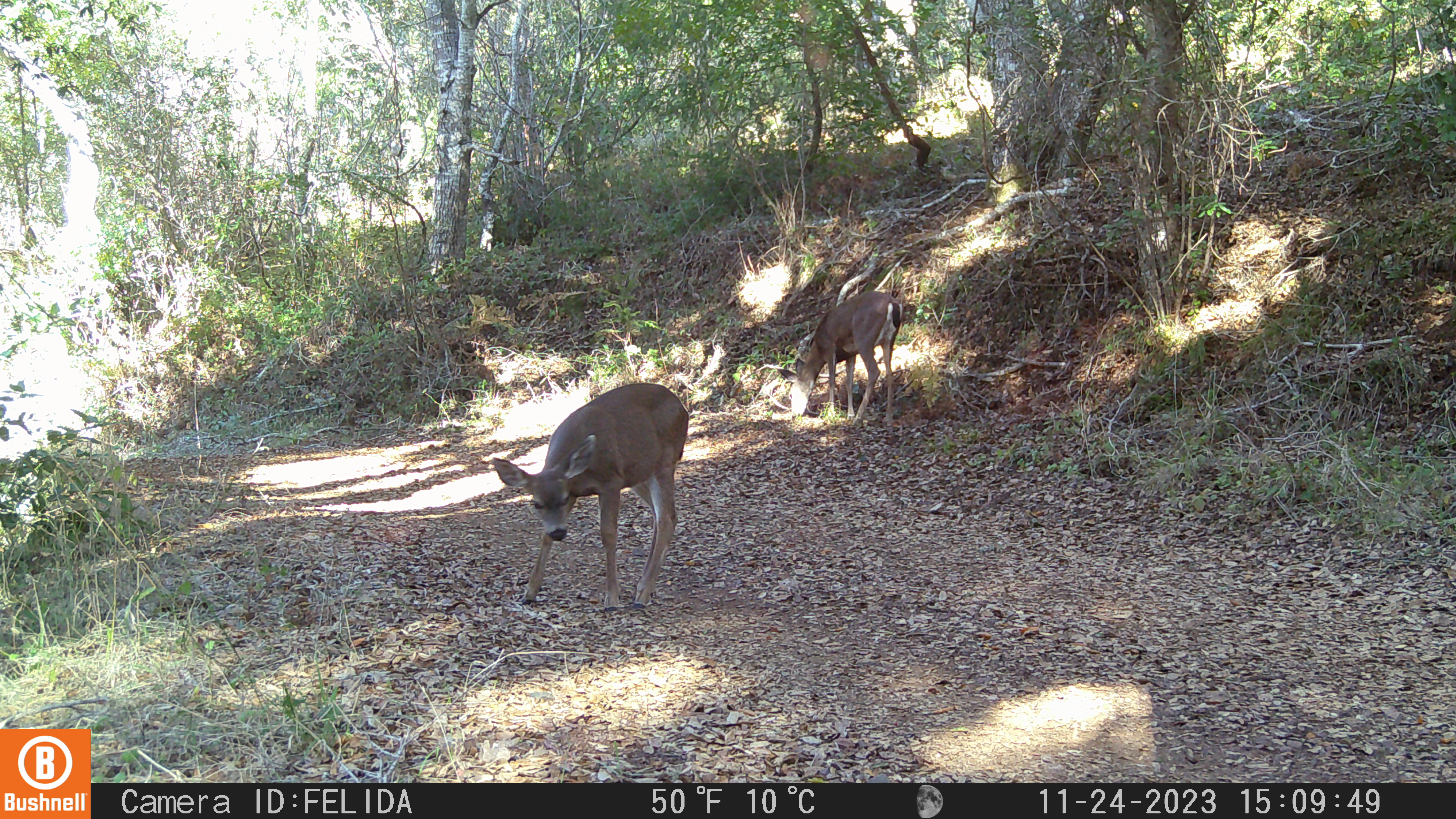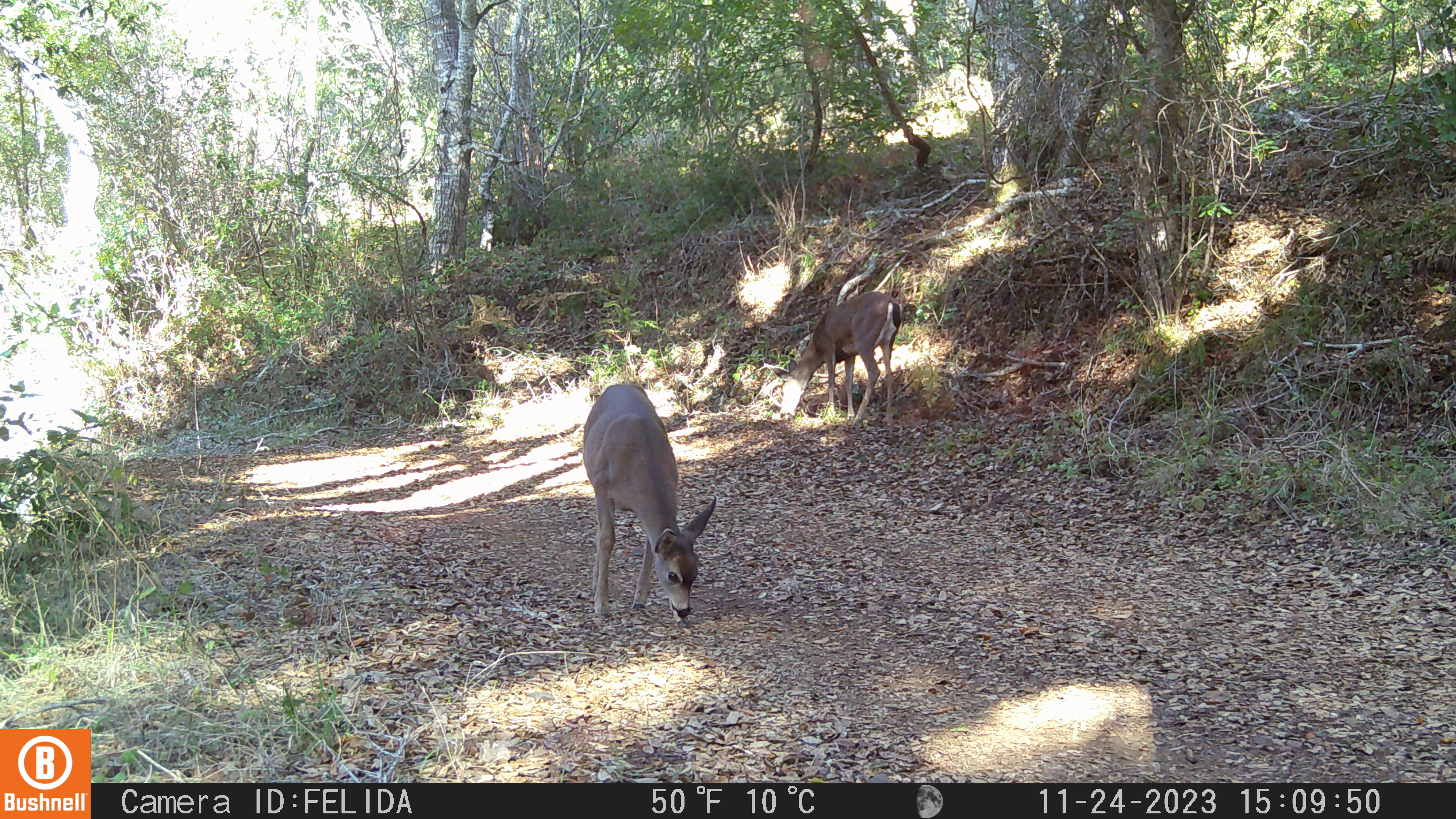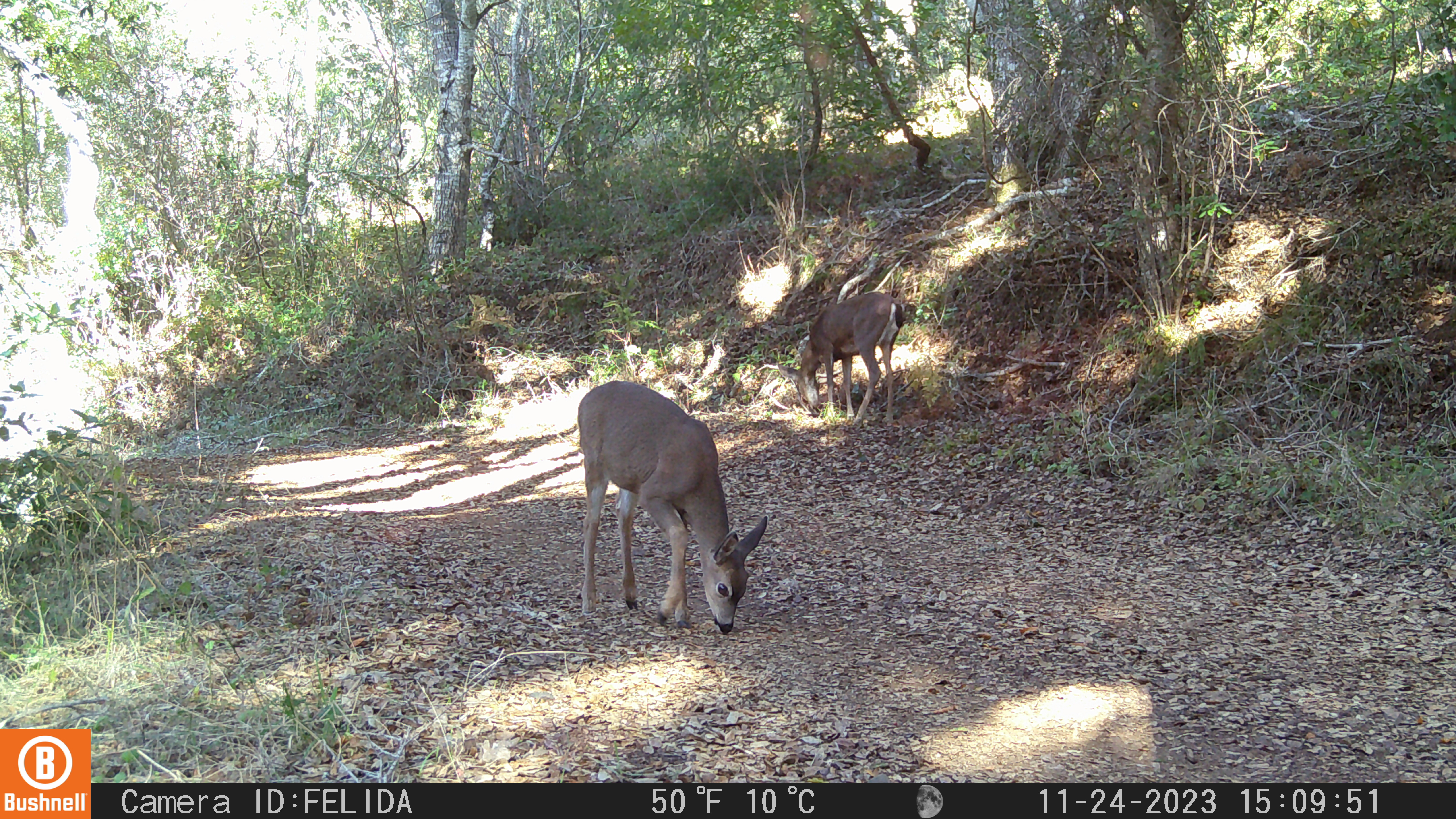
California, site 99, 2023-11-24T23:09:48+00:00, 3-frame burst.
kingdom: Animalia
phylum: Chordata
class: Mammalia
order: Artiodactyla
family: Cervidae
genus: Odocoileus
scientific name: Odocoileus hemionus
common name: mule deer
Mule deer (Odocoileus hemionus).